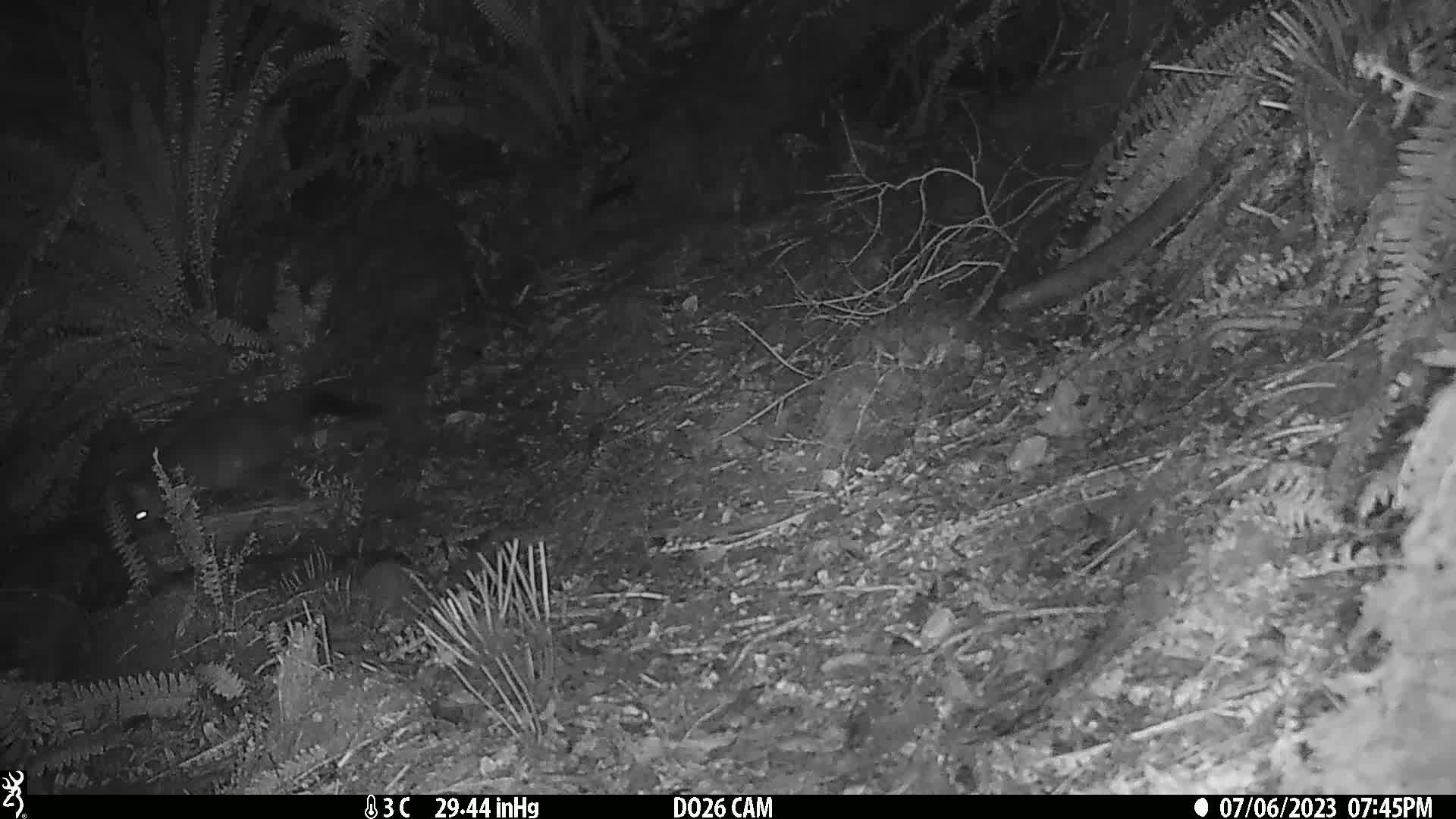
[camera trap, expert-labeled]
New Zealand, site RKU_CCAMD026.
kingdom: Animalia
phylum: Chordata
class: Mammalia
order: Diprotodontia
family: Phalangeridae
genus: Trichosurus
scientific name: Trichosurus vulpecula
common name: common brushtail possum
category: possum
Possum (common brushtail possum) (Trichosurus vulpecula).